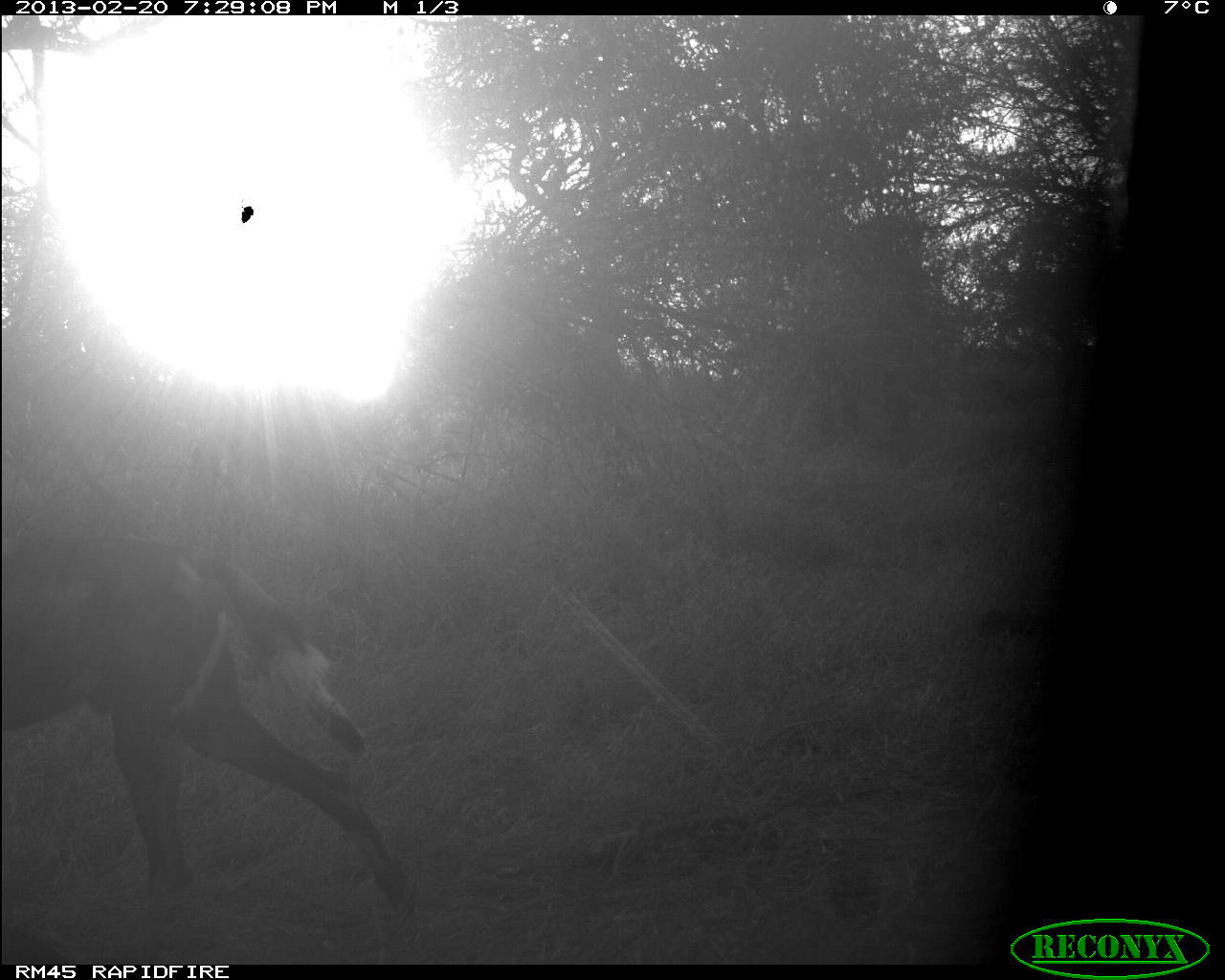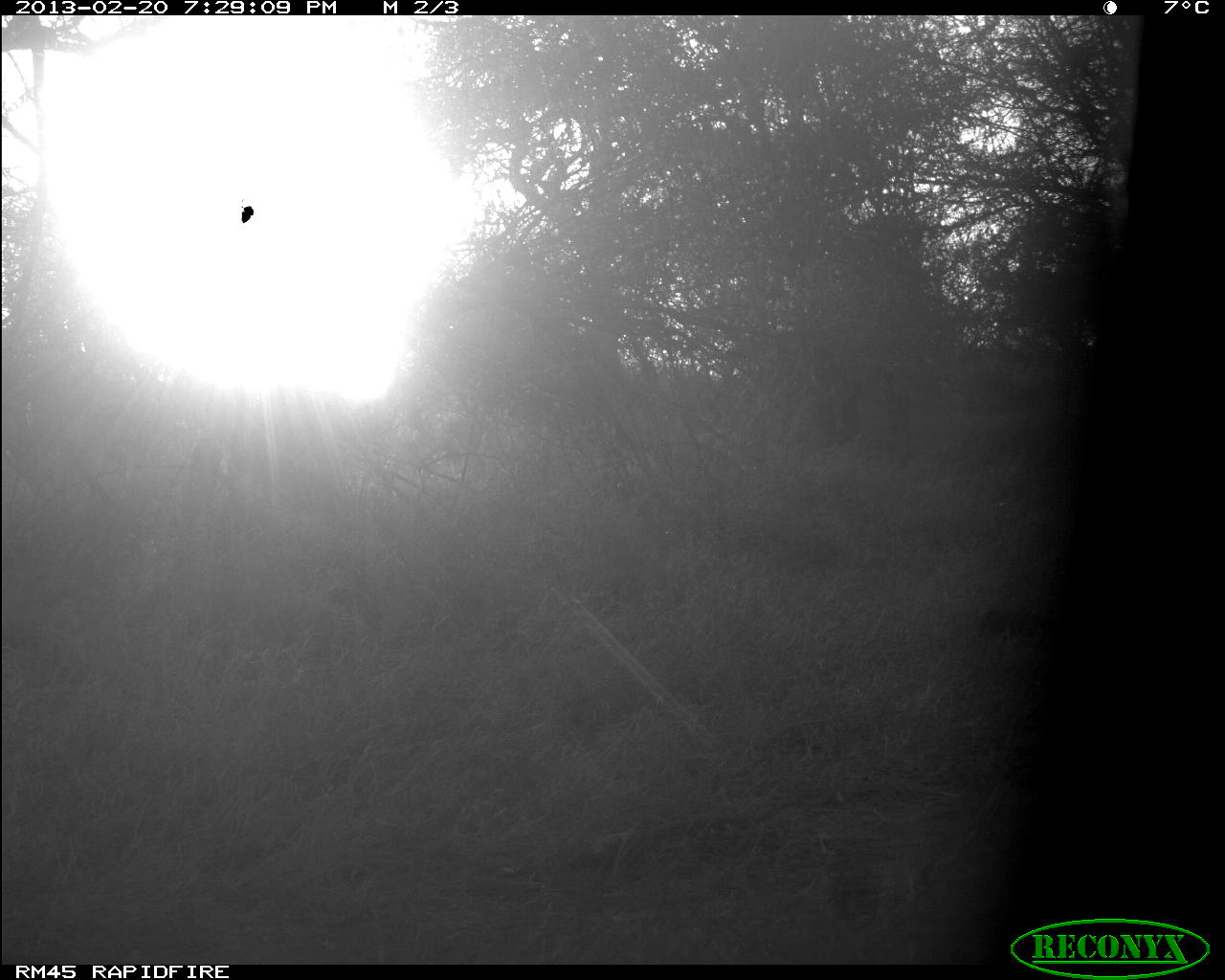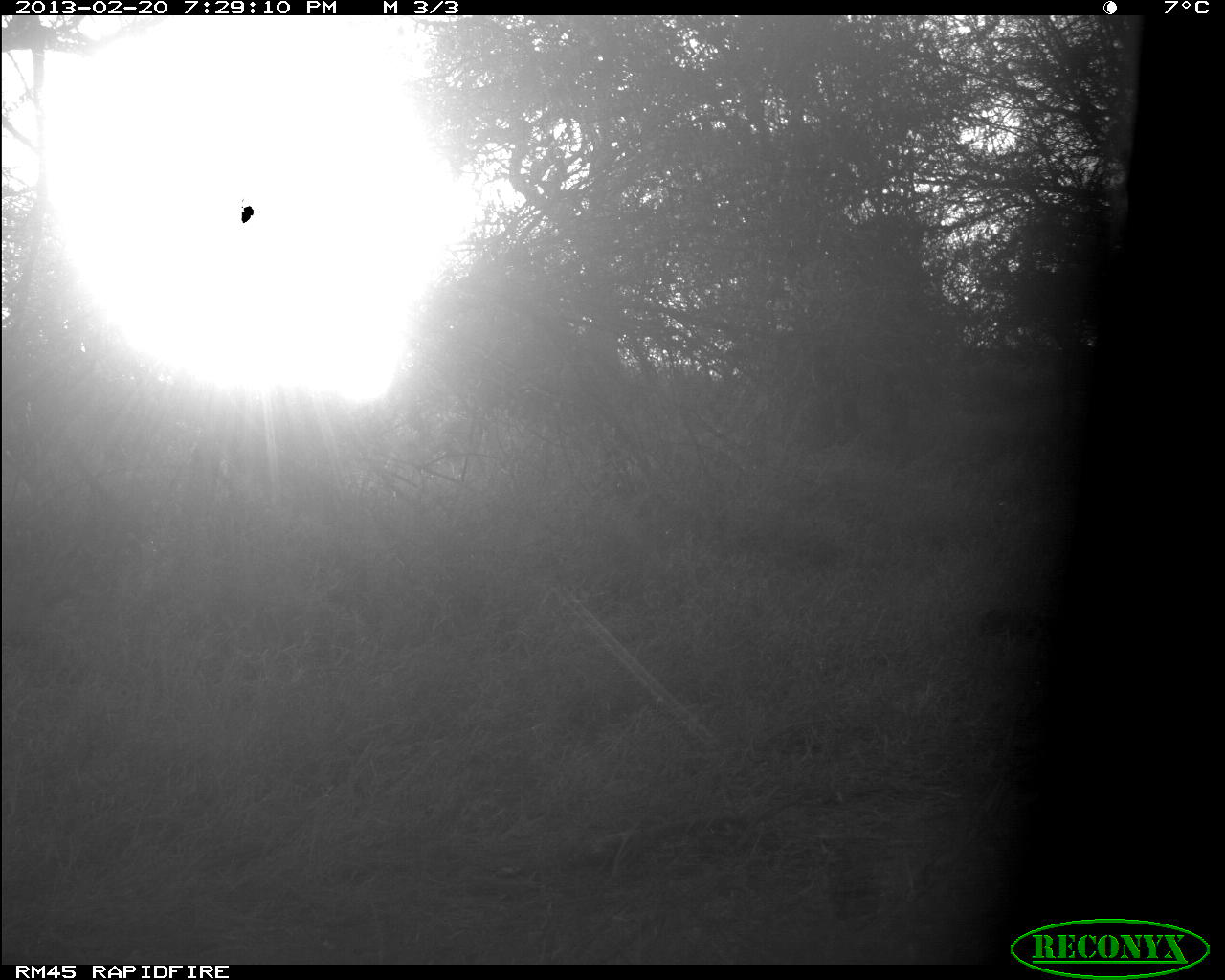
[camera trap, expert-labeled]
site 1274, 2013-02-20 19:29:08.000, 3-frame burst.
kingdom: Animalia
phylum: Chordata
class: Mammalia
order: Carnivora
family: Canidae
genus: Lycaon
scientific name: Lycaon pictus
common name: african wild dog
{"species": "Lycaon pictus (african wild dog)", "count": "1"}